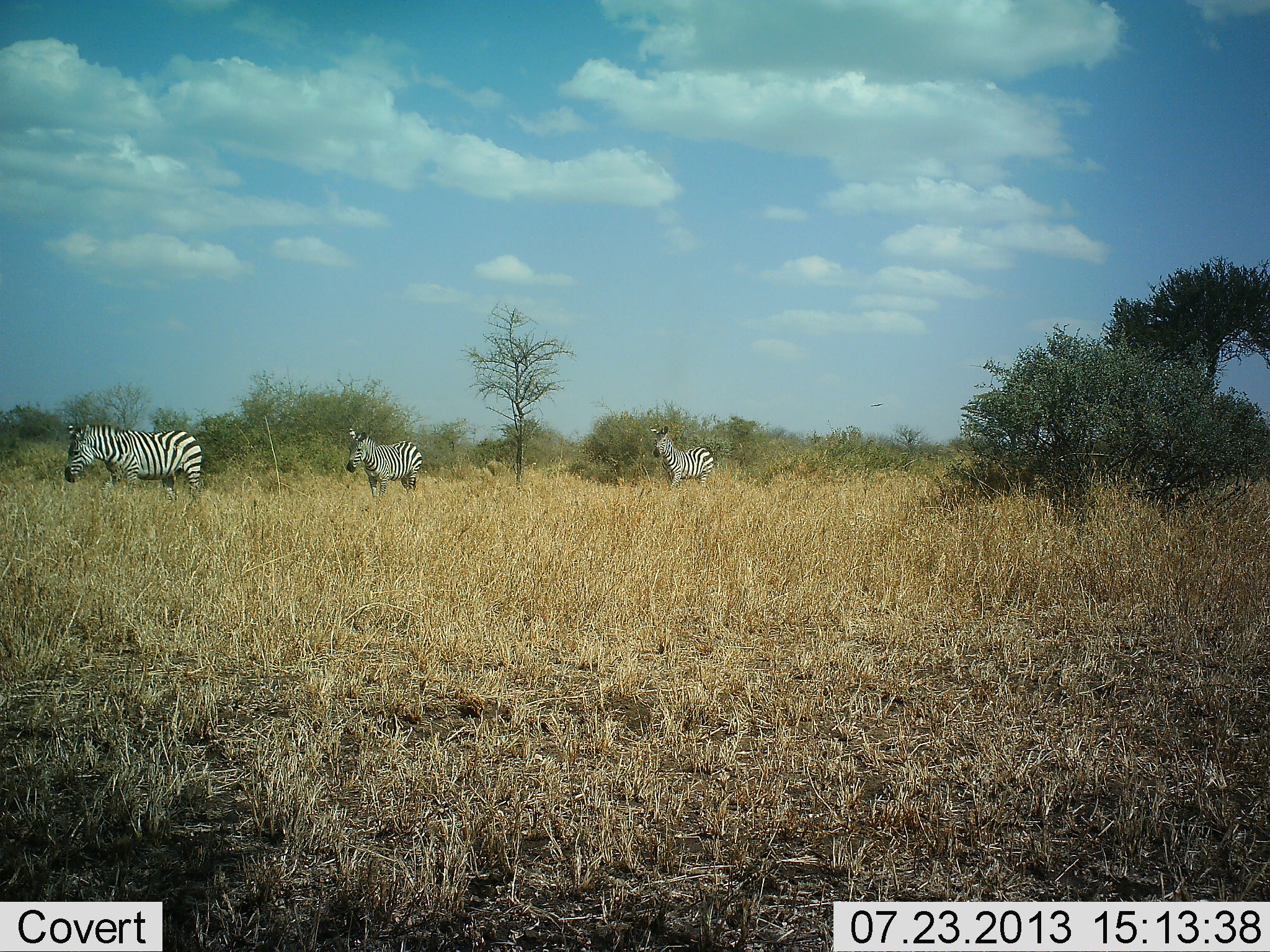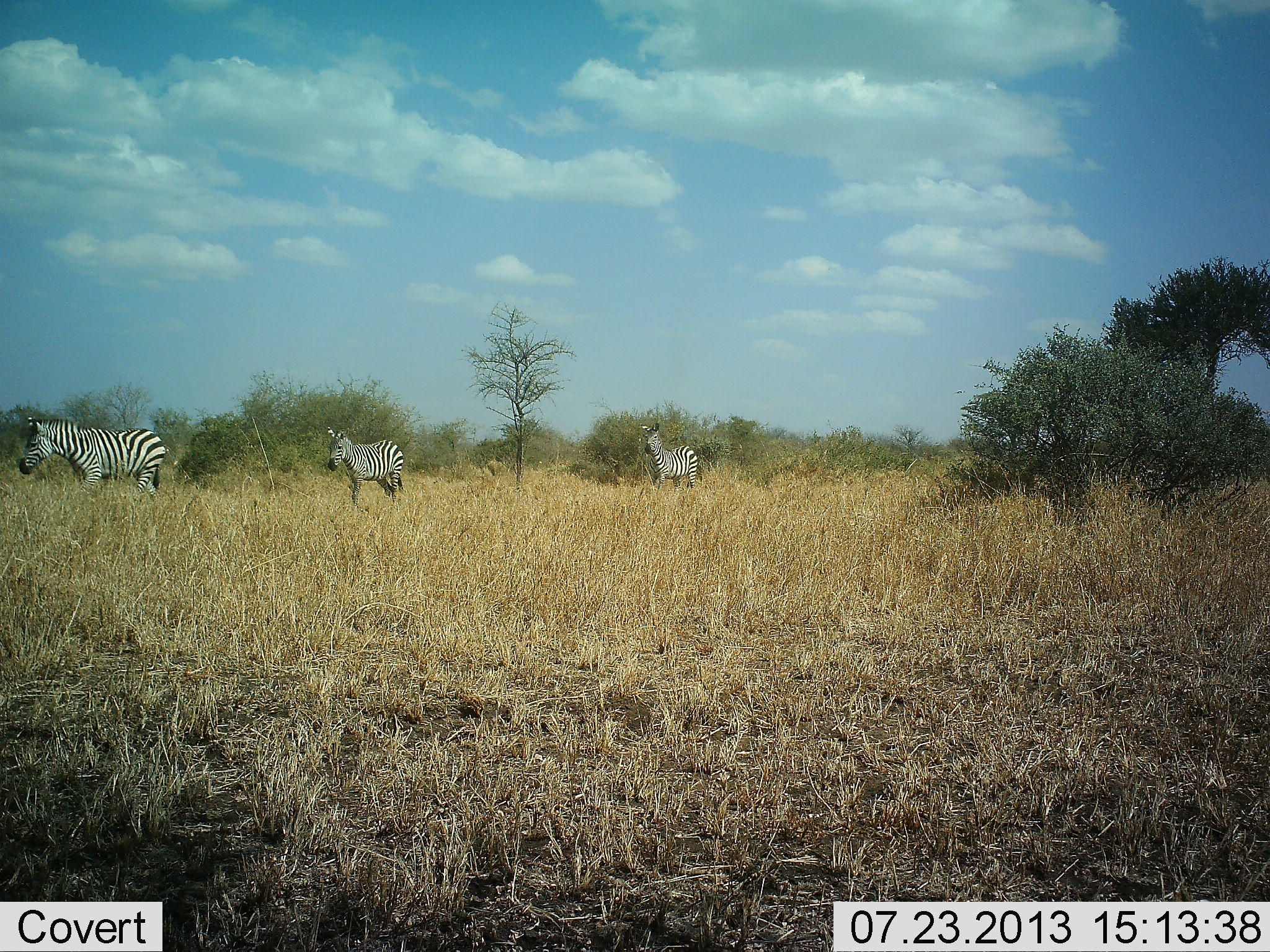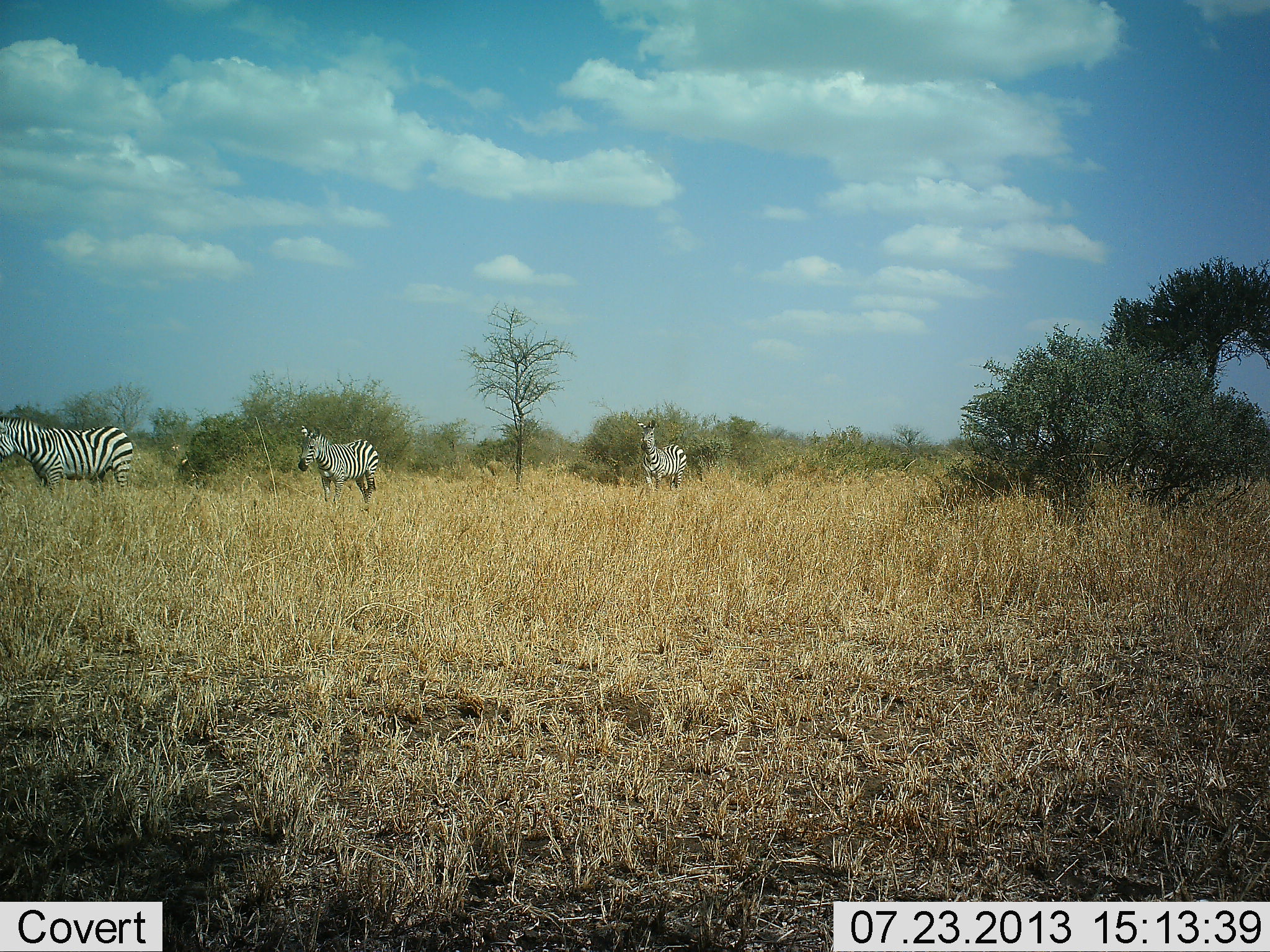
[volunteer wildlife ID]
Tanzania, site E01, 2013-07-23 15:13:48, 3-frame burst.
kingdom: Animalia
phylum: Chordata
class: Mammalia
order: Perissodactyla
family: Equidae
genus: Equus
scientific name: Equus quagga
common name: plains zebra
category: zebra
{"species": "zebra (plains zebra) (Equus quagga)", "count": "3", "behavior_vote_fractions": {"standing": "10%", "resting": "0%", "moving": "90%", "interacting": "0%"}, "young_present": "0%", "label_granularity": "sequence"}